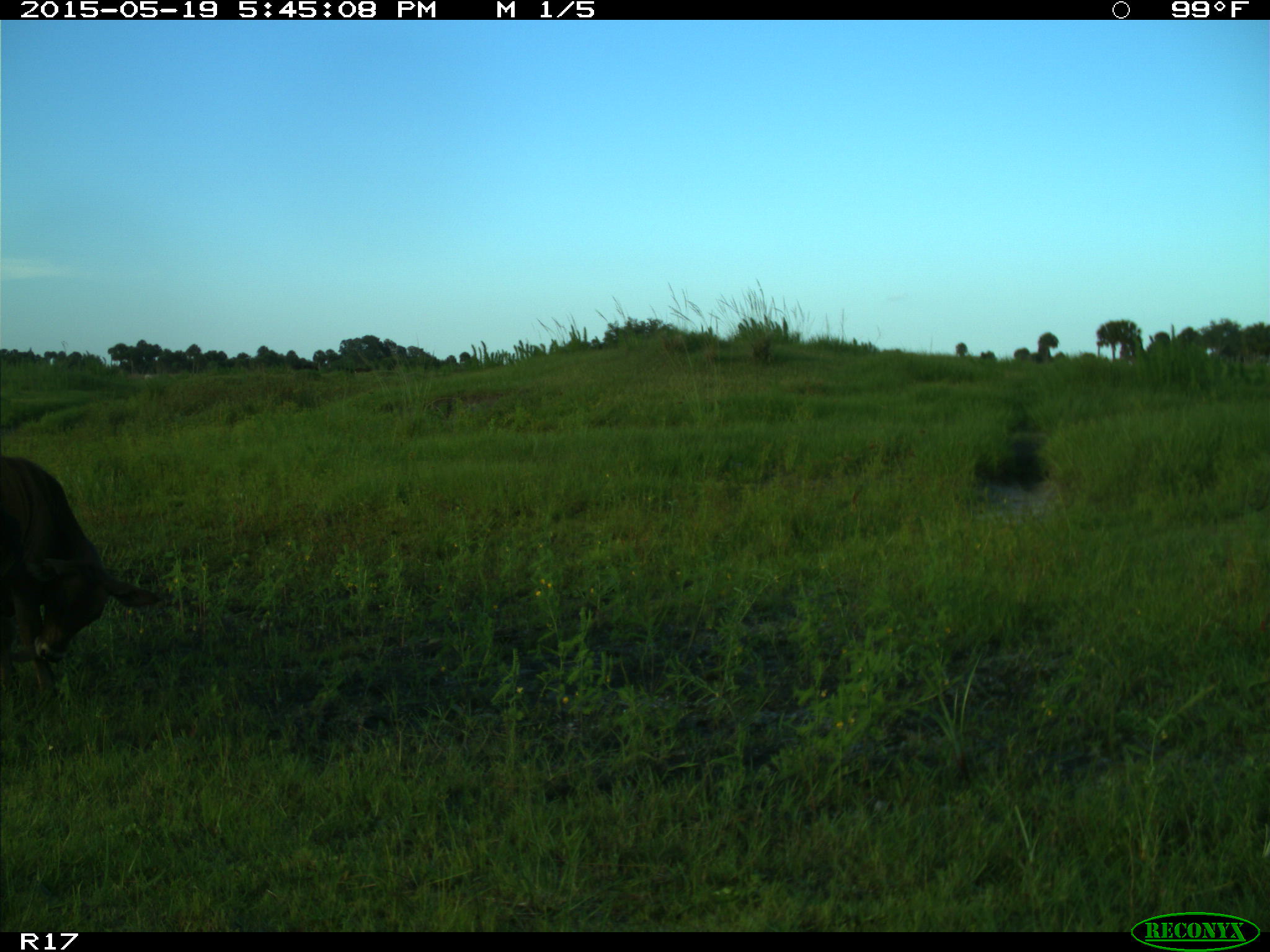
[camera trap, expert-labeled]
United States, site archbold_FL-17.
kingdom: Animalia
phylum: Chordata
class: Mammalia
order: Artiodactyla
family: Bovidae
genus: Bos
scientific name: Bos taurus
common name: domestic cow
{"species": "Bos taurus (domestic cow)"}